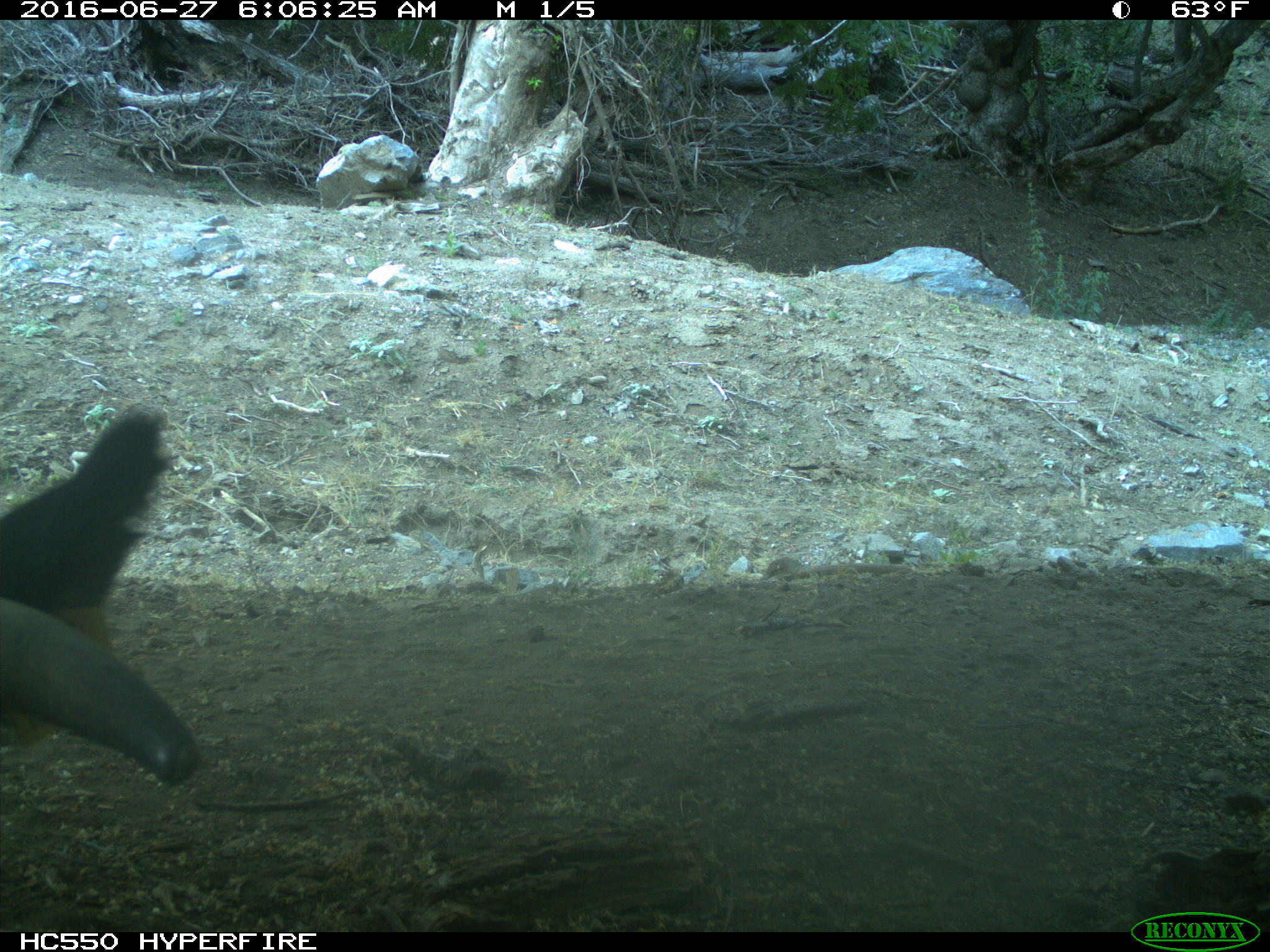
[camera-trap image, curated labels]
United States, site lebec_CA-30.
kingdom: Animalia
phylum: Chordata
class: Mammalia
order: Artiodactyla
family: Bovidae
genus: Bos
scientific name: Bos taurus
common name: domestic cow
Bos taurus (domestic cow).